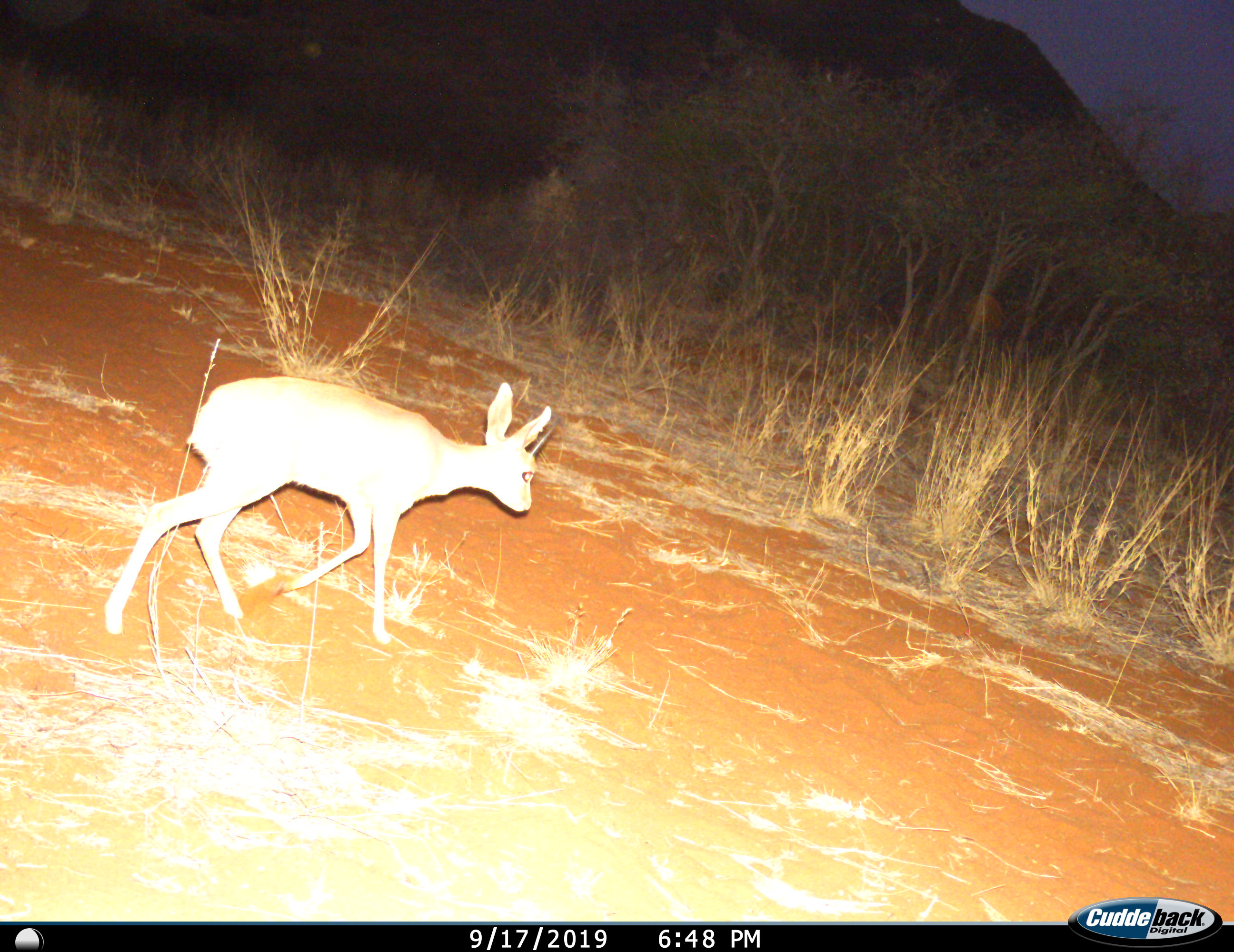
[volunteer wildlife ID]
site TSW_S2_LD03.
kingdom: Animalia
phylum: Chordata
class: Mammalia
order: Artiodactyla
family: Bovidae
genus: Raphicerus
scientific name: Raphicerus campestris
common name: steenbok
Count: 1.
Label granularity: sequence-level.